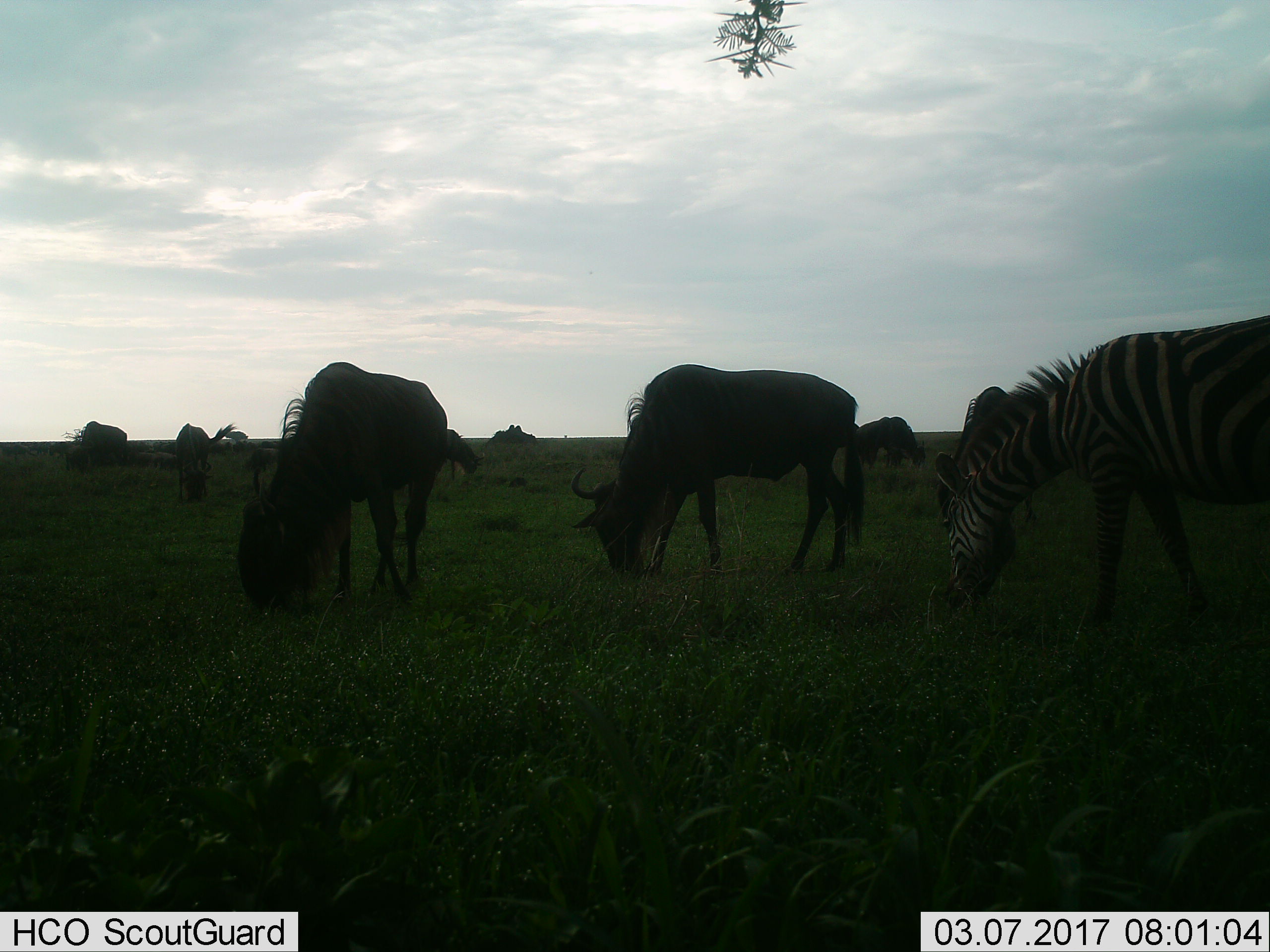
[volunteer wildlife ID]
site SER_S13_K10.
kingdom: Animalia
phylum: Chordata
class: Mammalia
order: Artiodactyla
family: Bovidae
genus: Connochaetes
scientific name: Connochaetes taurinus taurinus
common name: blue wildebeest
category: wildebeestblue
Wildebeestblue (blue wildebeest) (Connochaetes taurinus taurinus), count 6. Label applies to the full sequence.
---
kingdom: Animalia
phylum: Chordata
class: Mammalia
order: Perissodactyla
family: Equidae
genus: Equus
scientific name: Equus quagga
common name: plains zebra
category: zebraplains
Zebraplains (plains zebra) (Equus quagga), count 1. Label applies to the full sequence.